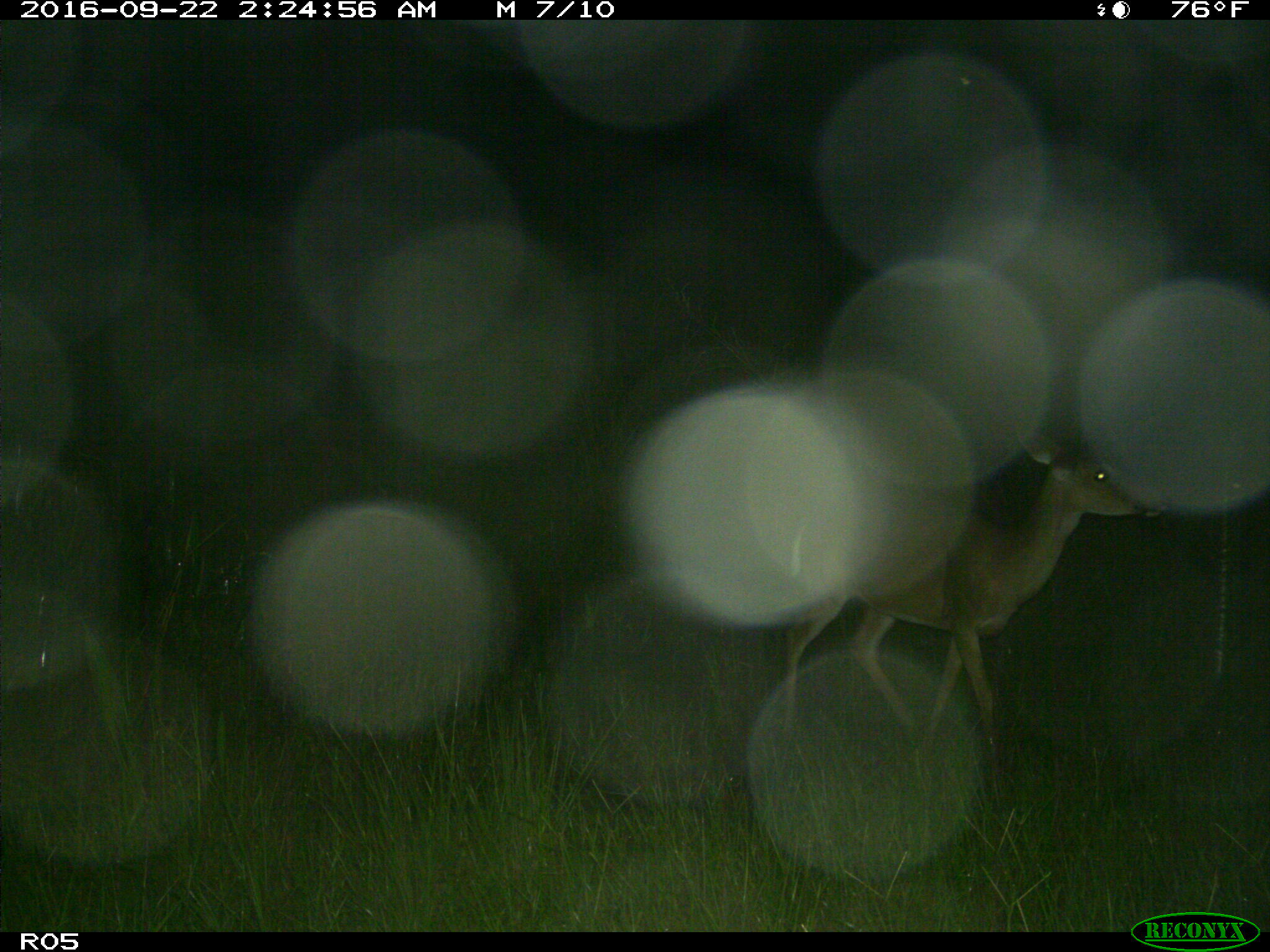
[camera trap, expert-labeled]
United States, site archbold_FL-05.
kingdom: Animalia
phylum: Chordata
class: Mammalia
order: Artiodactyla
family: Cervidae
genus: Odocoileus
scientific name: Odocoileus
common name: deer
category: unidentified deer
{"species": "unidentified deer (deer) (Odocoileus)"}